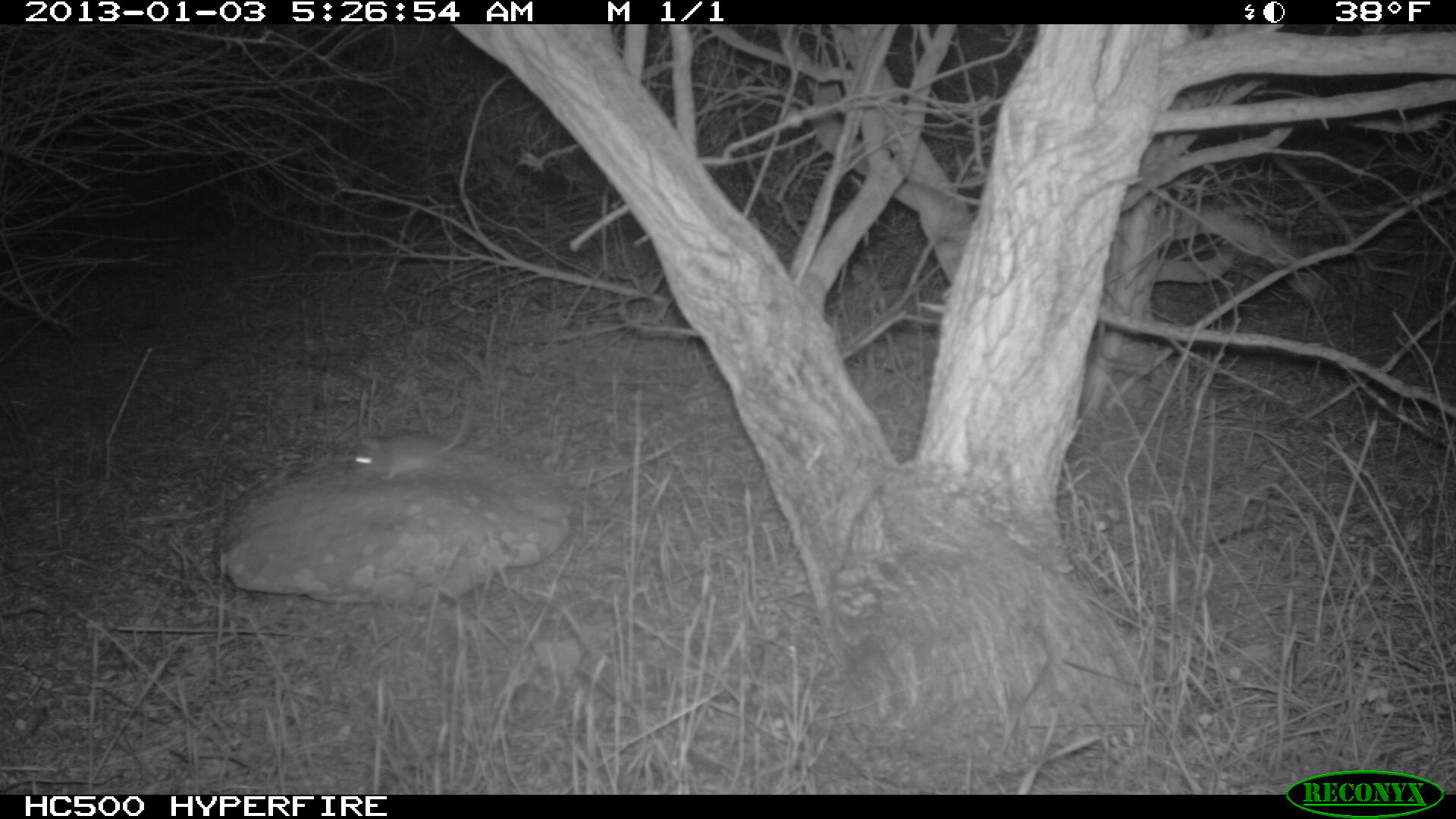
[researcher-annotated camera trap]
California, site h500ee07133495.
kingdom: Animalia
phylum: Chordata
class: Mammalia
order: Rodentia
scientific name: Rodentia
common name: rodent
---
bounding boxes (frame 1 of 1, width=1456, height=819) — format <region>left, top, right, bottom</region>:
rodent: <region>347, 391, 473, 481</region>